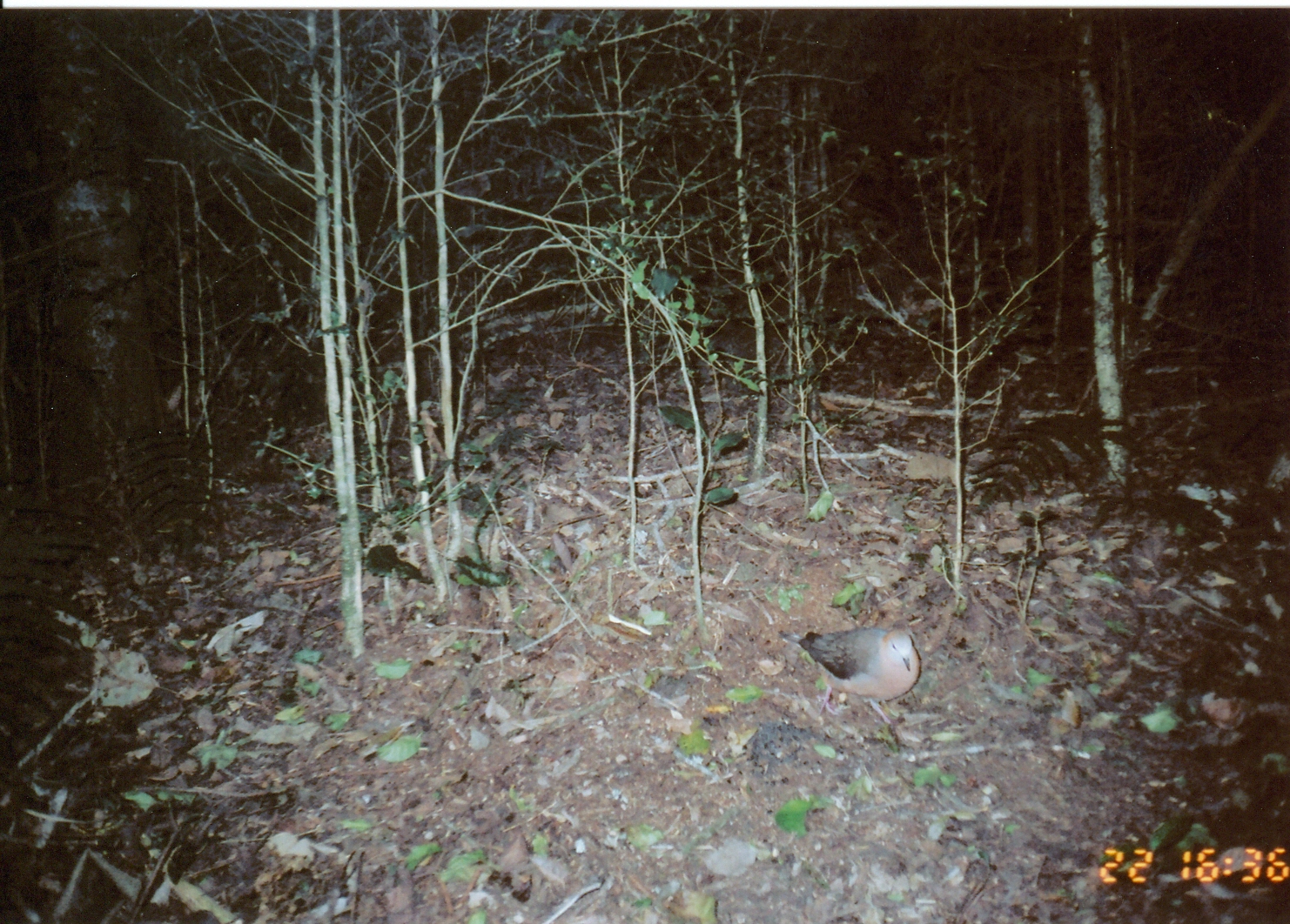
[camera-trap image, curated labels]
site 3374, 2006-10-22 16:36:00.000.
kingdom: Animalia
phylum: Chordata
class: Aves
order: Columbiformes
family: Columbidae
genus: Columba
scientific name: Columba larvata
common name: lemon dove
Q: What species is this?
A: Columba larvata (lemon dove).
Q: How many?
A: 1.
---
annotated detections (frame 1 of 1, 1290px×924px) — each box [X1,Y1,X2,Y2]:
columba larvata: [776,625,921,730]